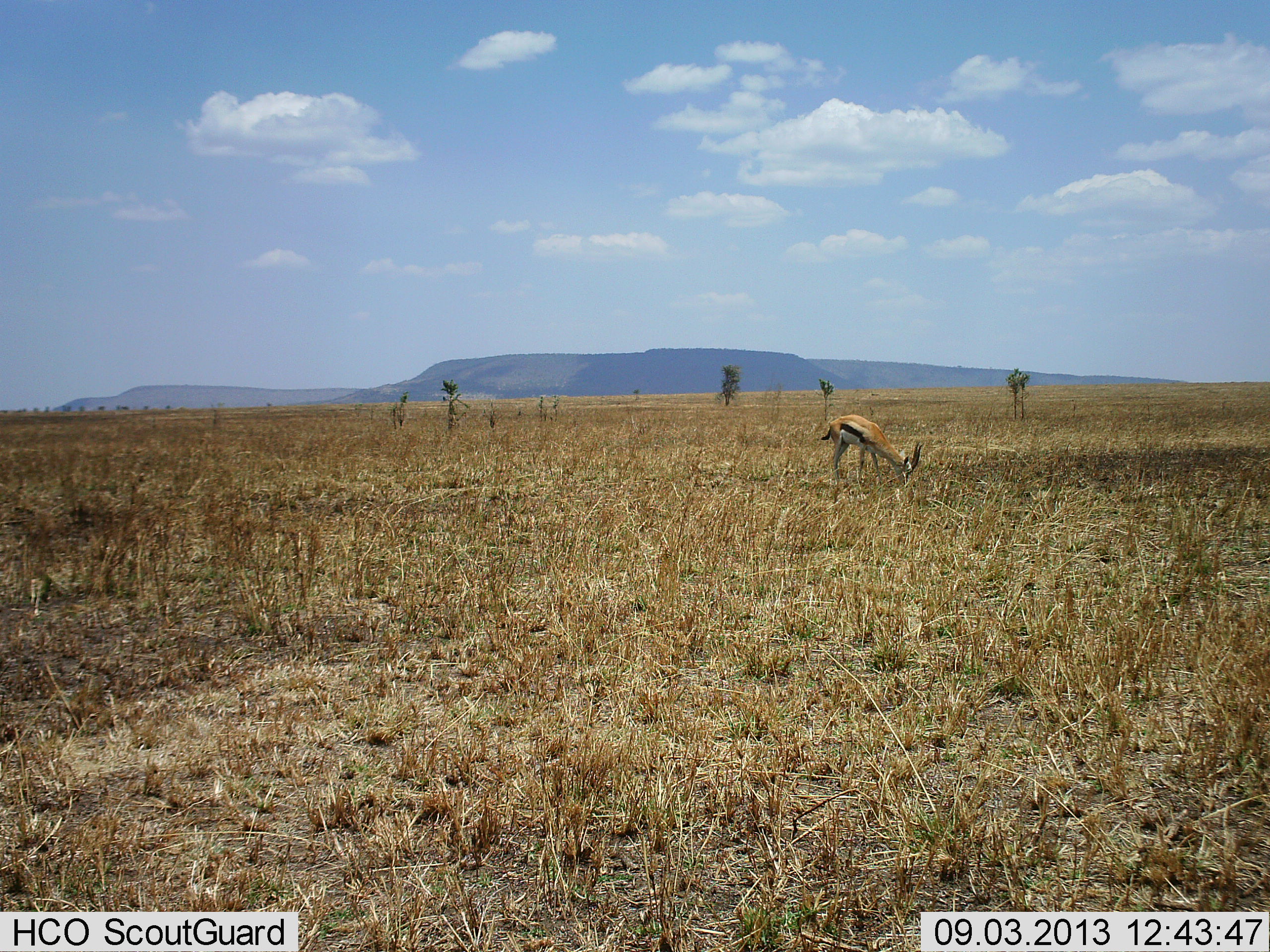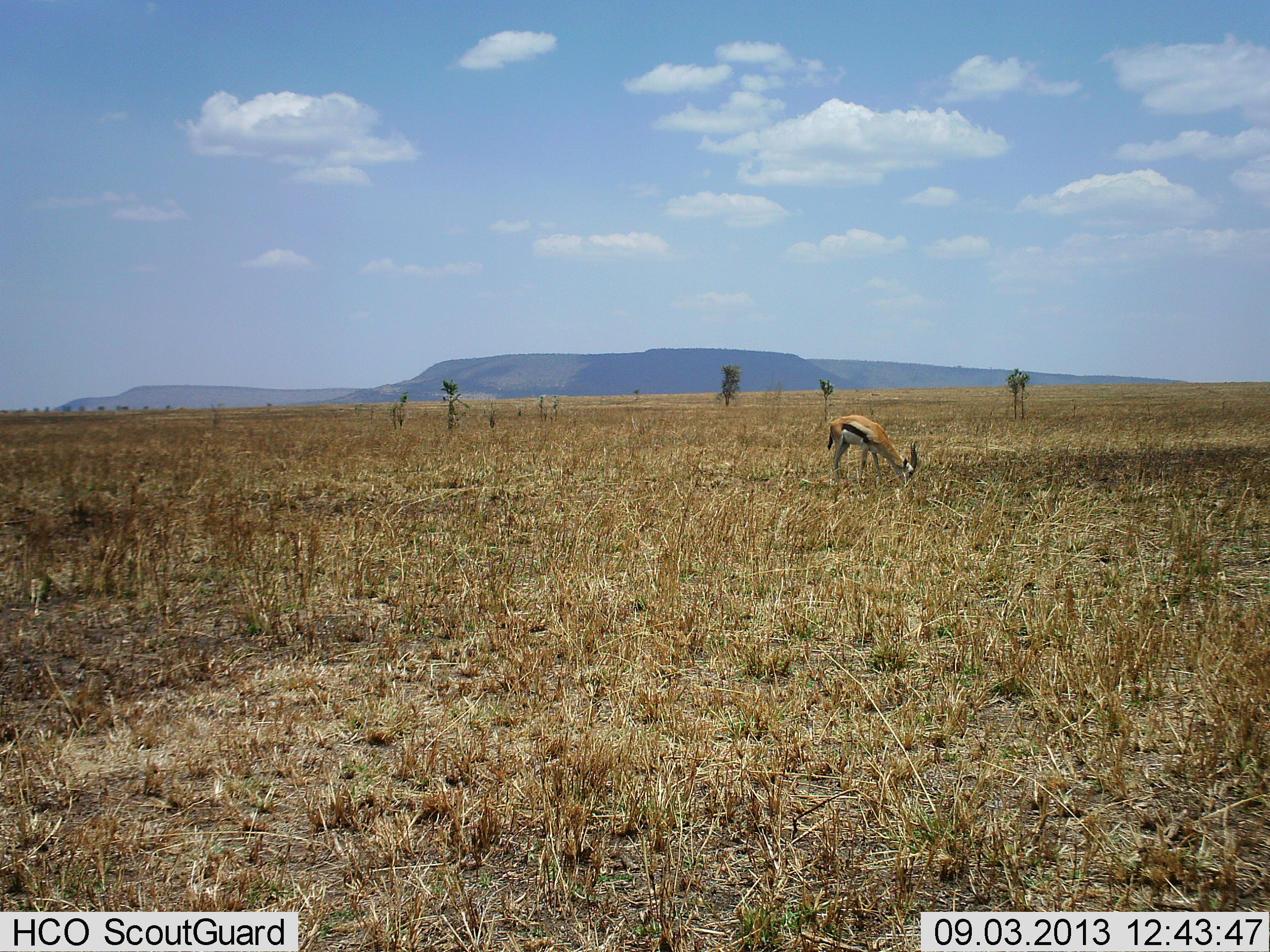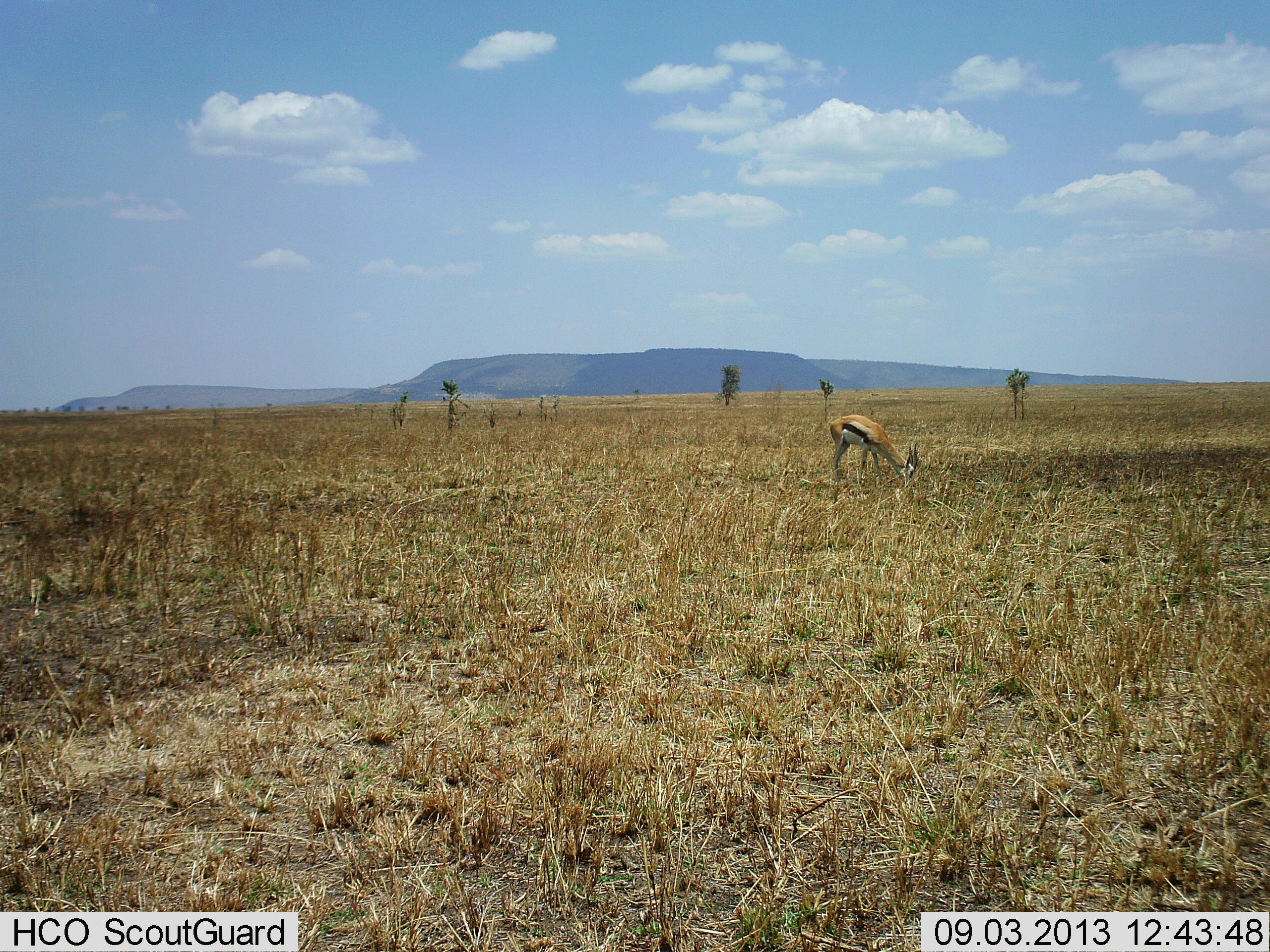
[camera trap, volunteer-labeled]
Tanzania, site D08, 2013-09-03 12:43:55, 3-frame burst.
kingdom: Animalia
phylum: Chordata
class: Mammalia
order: Artiodactyla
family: Bovidae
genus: Eudorcas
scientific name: Eudorcas thomsonii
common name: thomson's gazelle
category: gazellethomsons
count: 1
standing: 11%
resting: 0%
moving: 5%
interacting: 0%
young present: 0%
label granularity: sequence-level